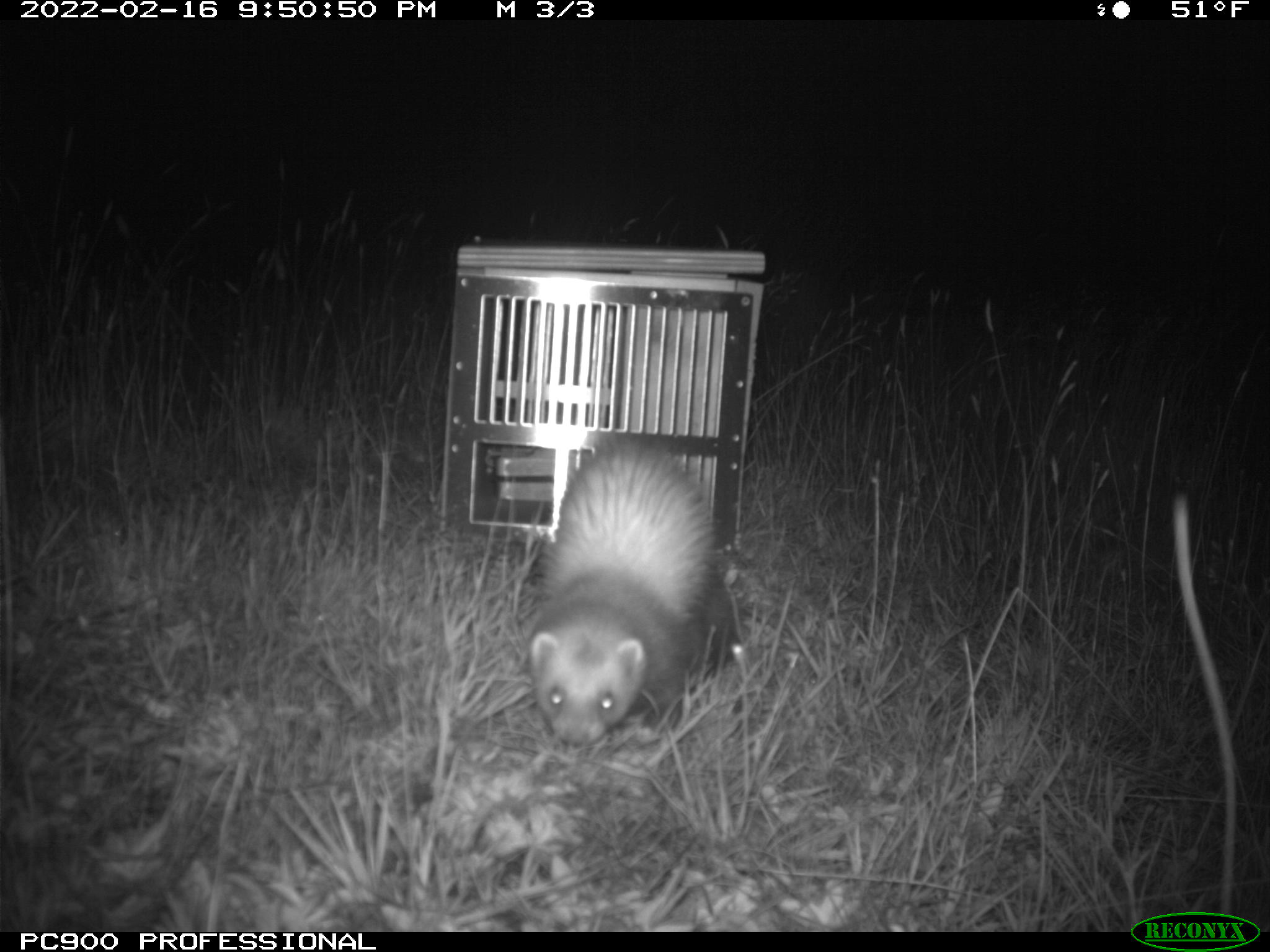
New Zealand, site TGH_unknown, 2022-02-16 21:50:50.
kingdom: Animalia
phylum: Chordata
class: Mammalia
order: Carnivora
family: Mustelidae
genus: Mustela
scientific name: Mustela furo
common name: ferret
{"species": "ferret (Mustela furo)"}